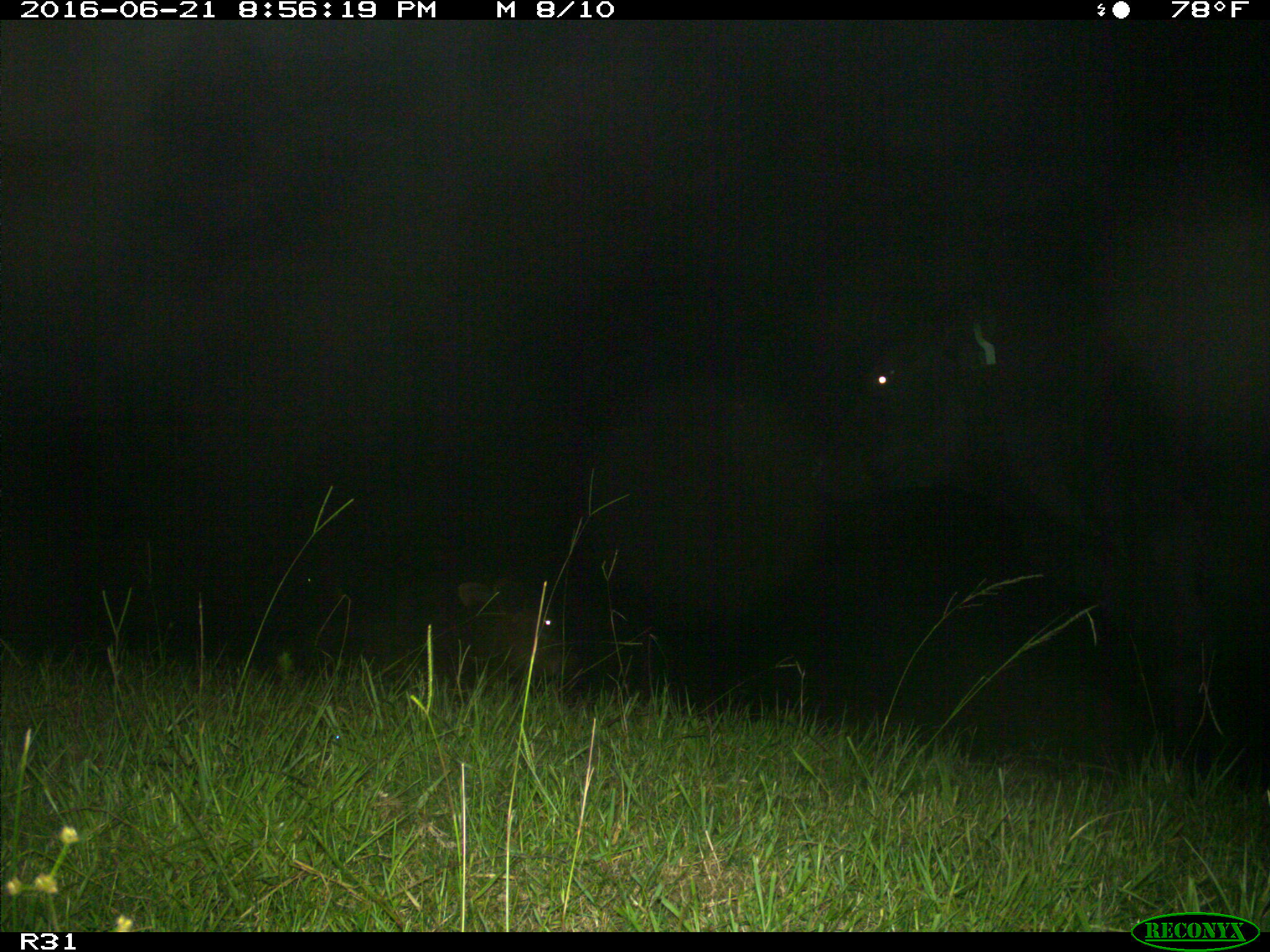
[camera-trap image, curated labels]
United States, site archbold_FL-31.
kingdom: Animalia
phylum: Chordata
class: Mammalia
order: Artiodactyla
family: Bovidae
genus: Bos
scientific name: Bos taurus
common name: domestic cow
Bos taurus (domestic cow).